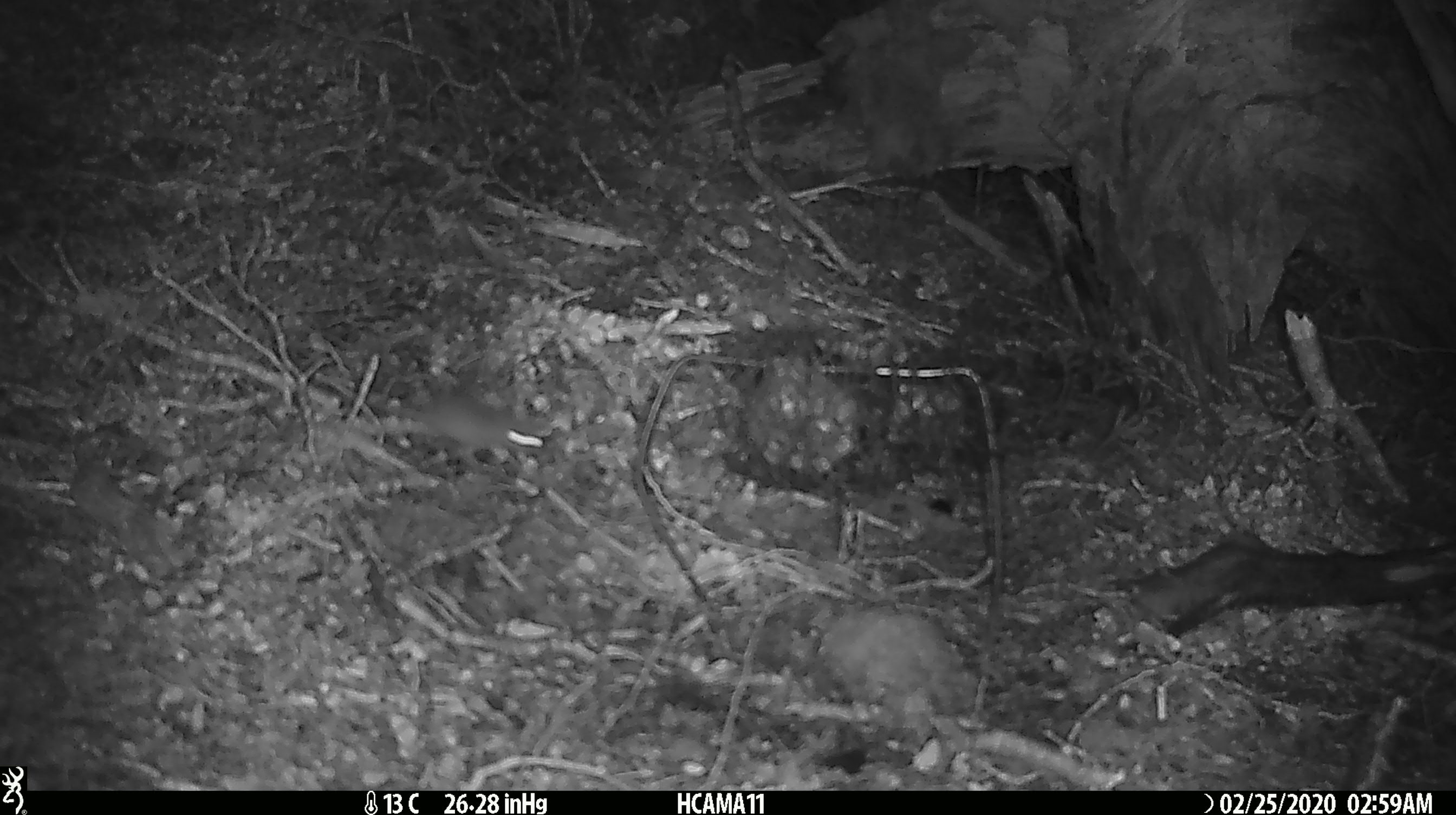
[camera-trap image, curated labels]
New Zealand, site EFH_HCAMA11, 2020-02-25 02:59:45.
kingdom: Animalia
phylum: Chordata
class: Mammalia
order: Rodentia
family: Muridae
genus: Mus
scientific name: Mus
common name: mouse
Mouse (Mus).